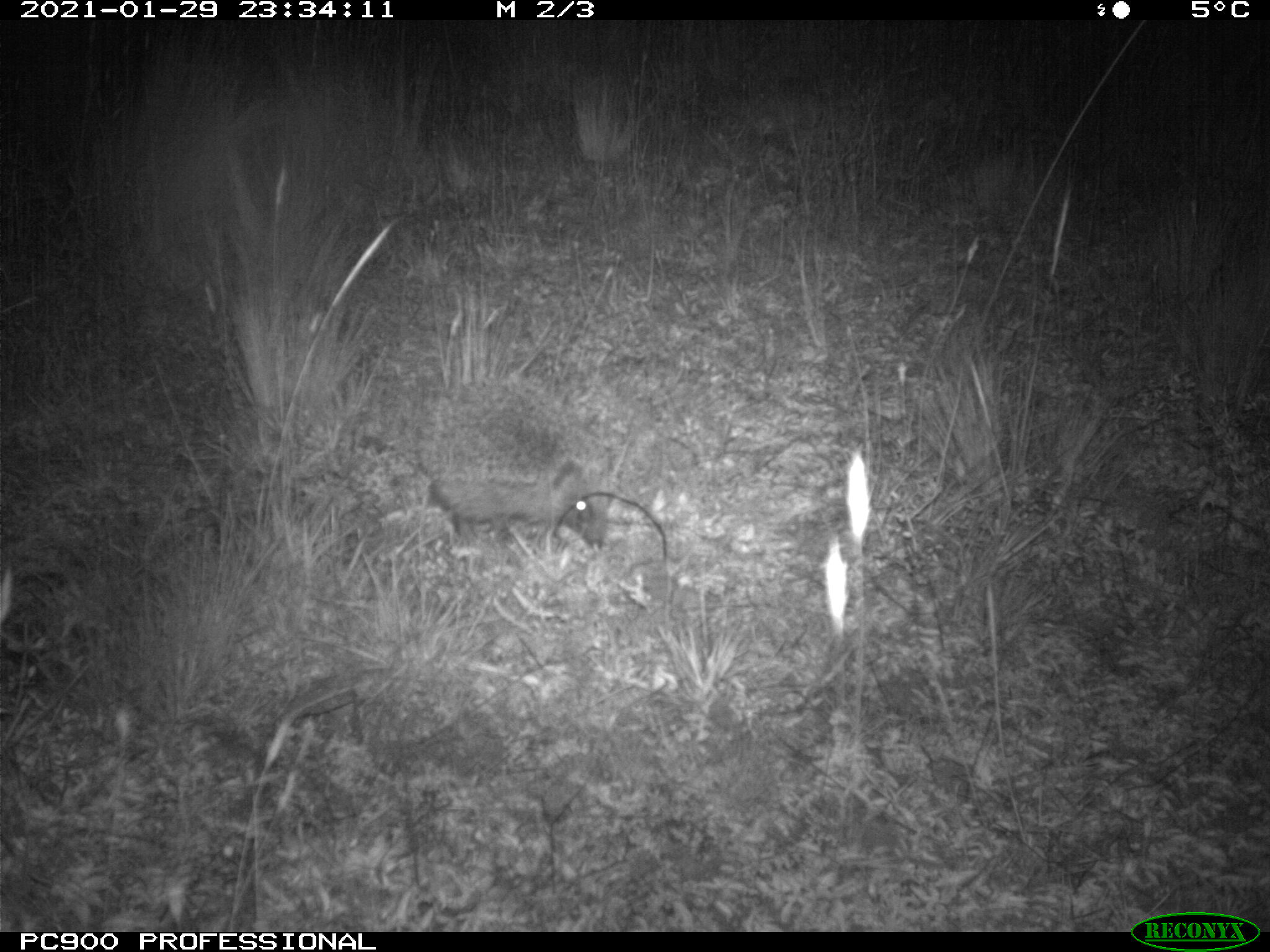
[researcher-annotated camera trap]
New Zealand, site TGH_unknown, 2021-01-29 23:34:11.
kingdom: Animalia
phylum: Chordata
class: Mammalia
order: Eulipotyphla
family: Erinaceidae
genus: Erinaceus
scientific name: Erinaceus europaeus europaeus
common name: european hedgehog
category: hedgehog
Hedgehog (european hedgehog) (Erinaceus europaeus europaeus).